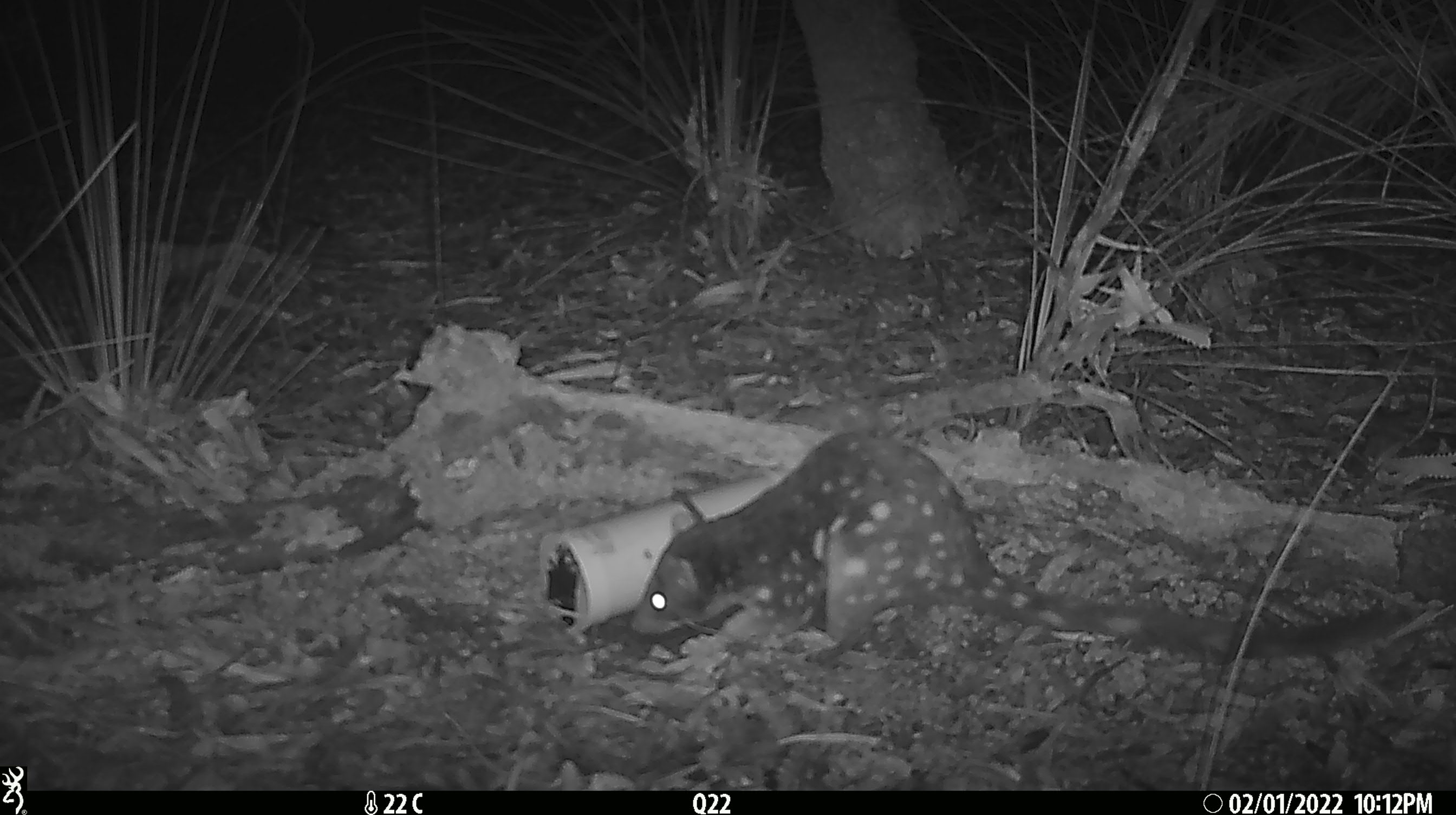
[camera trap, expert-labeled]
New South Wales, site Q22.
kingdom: Animalia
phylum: Chordata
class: Mammalia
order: Dasyuromorphia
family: Dasyuridae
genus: Dasyurus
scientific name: Dasyurus maculatus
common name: spotted-tailed quoll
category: quoll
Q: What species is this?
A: Quoll (spotted-tailed quoll) (Dasyurus maculatus).